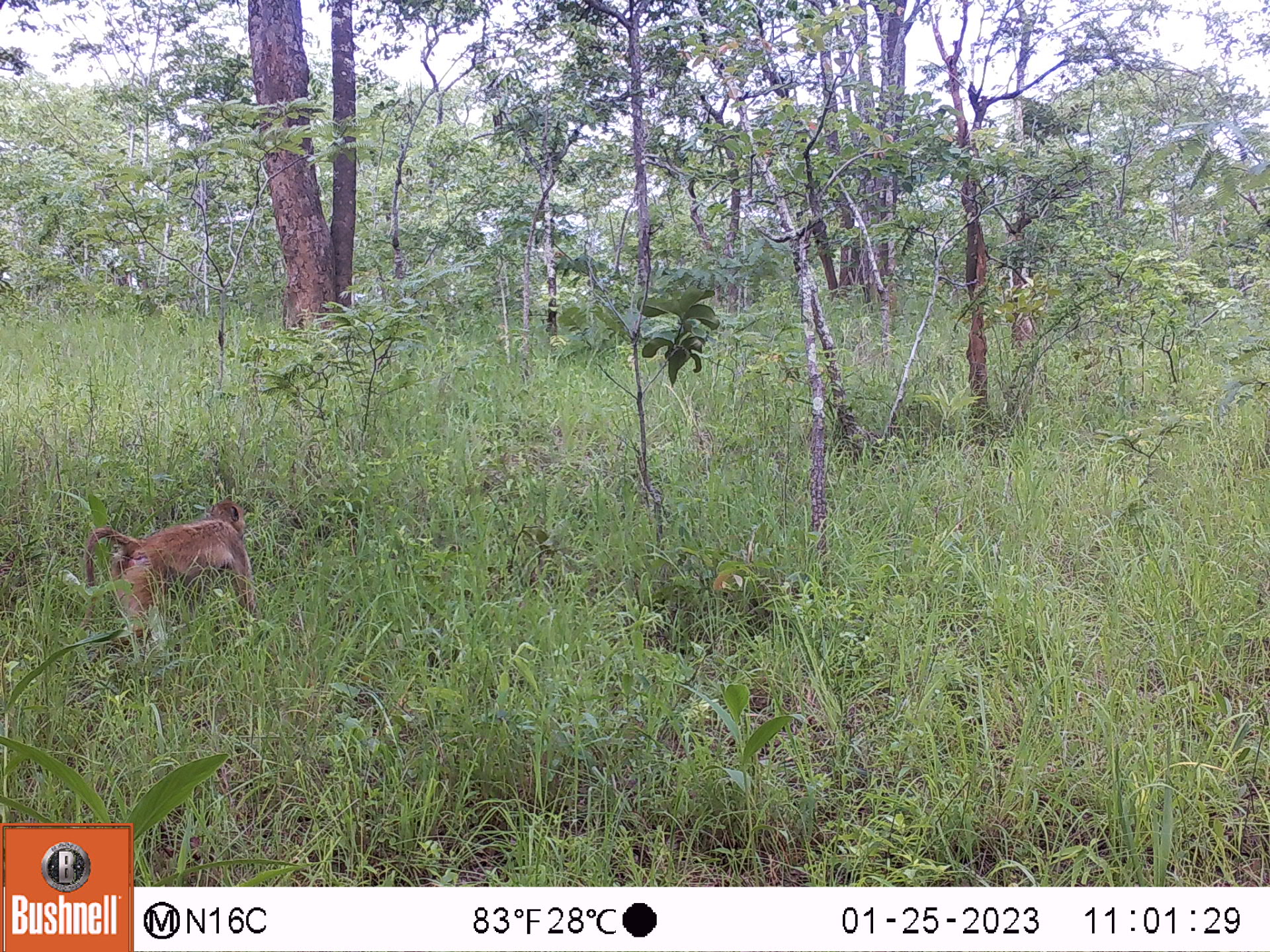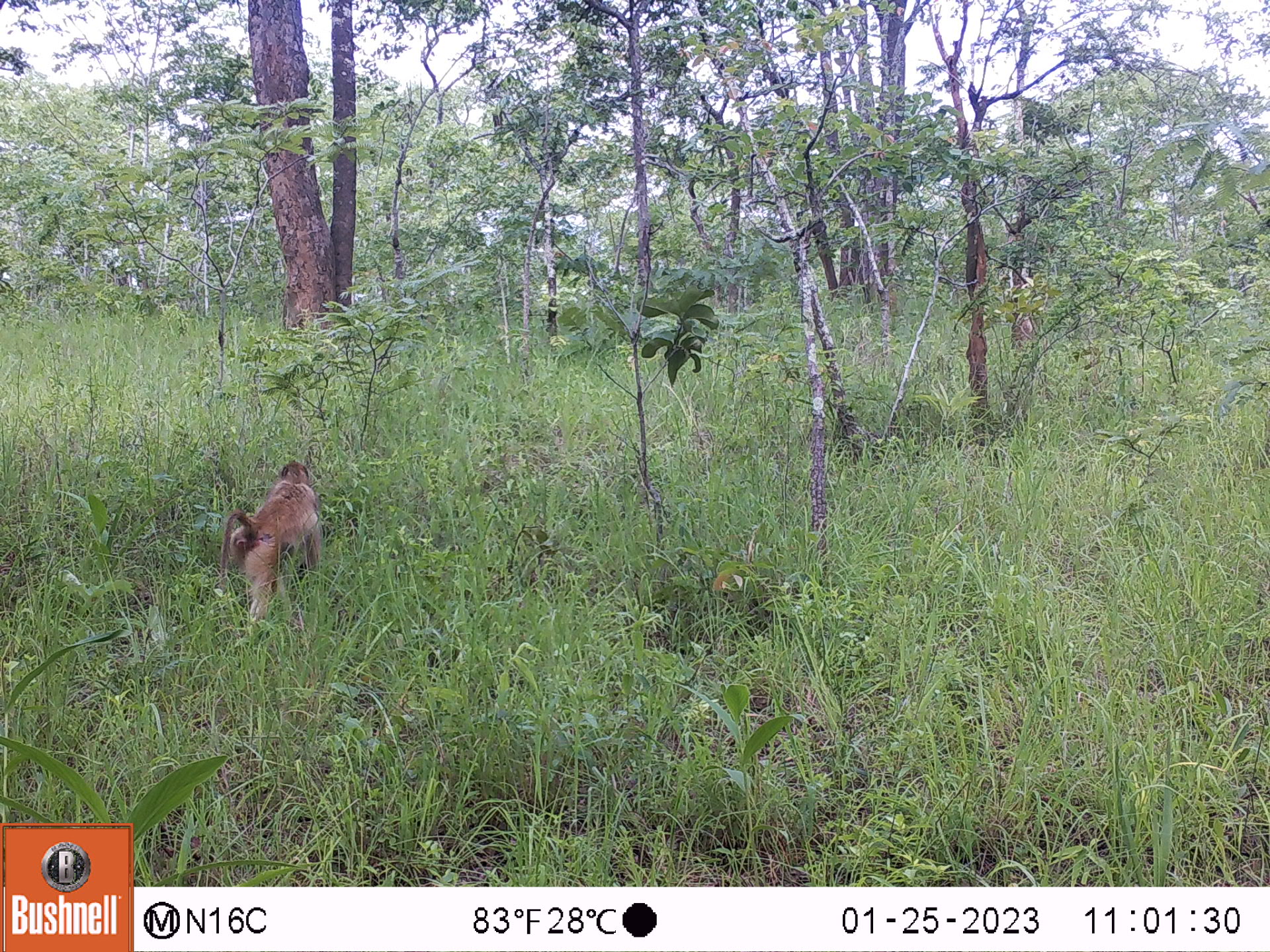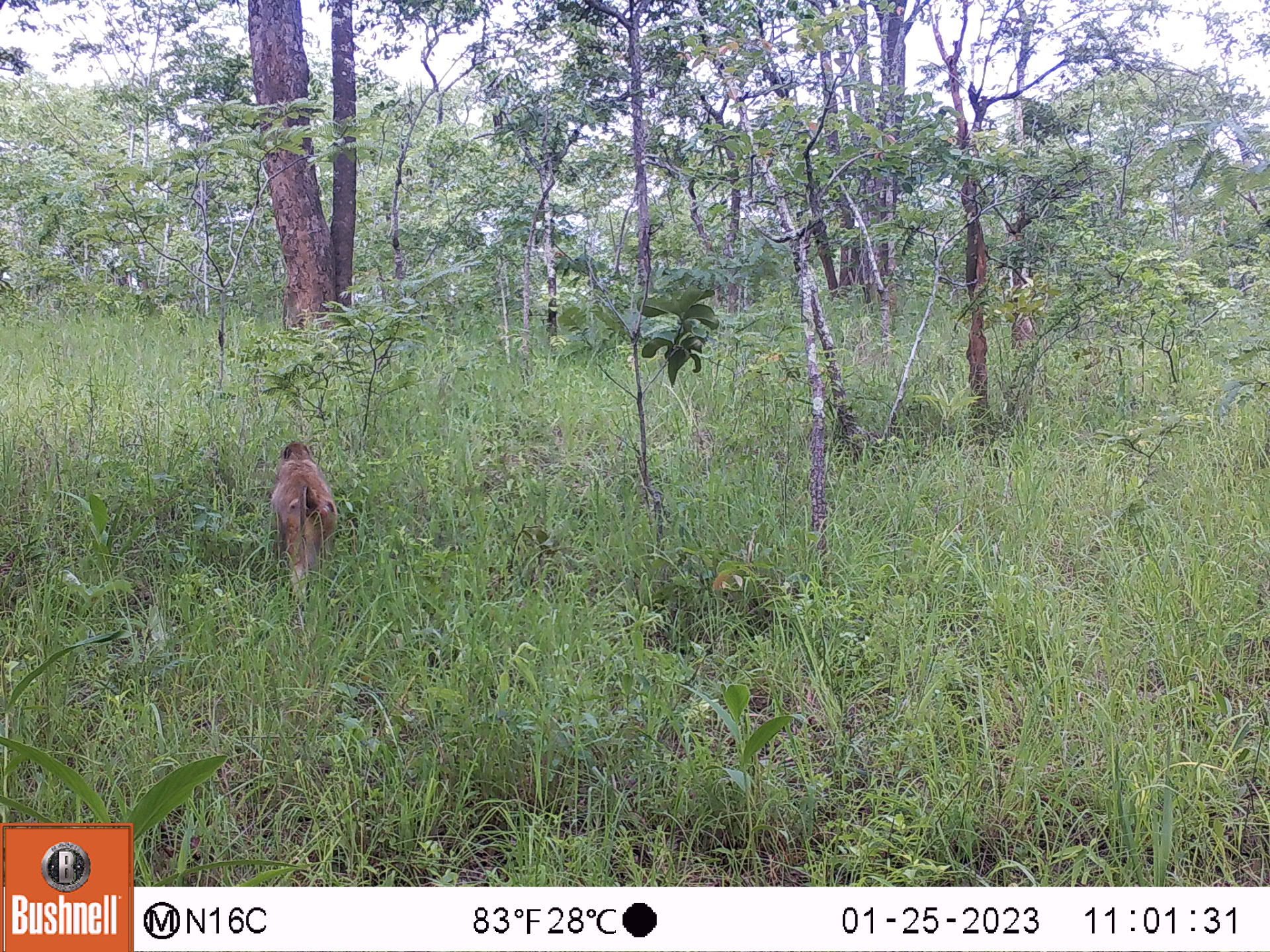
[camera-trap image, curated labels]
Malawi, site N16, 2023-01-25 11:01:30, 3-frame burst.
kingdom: Animalia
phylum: Chordata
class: Mammalia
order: Primates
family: Cercopithecidae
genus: Papio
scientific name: Papio cynocephalus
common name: yellow baboon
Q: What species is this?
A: Yellow baboon (Papio cynocephalus).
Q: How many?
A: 1.